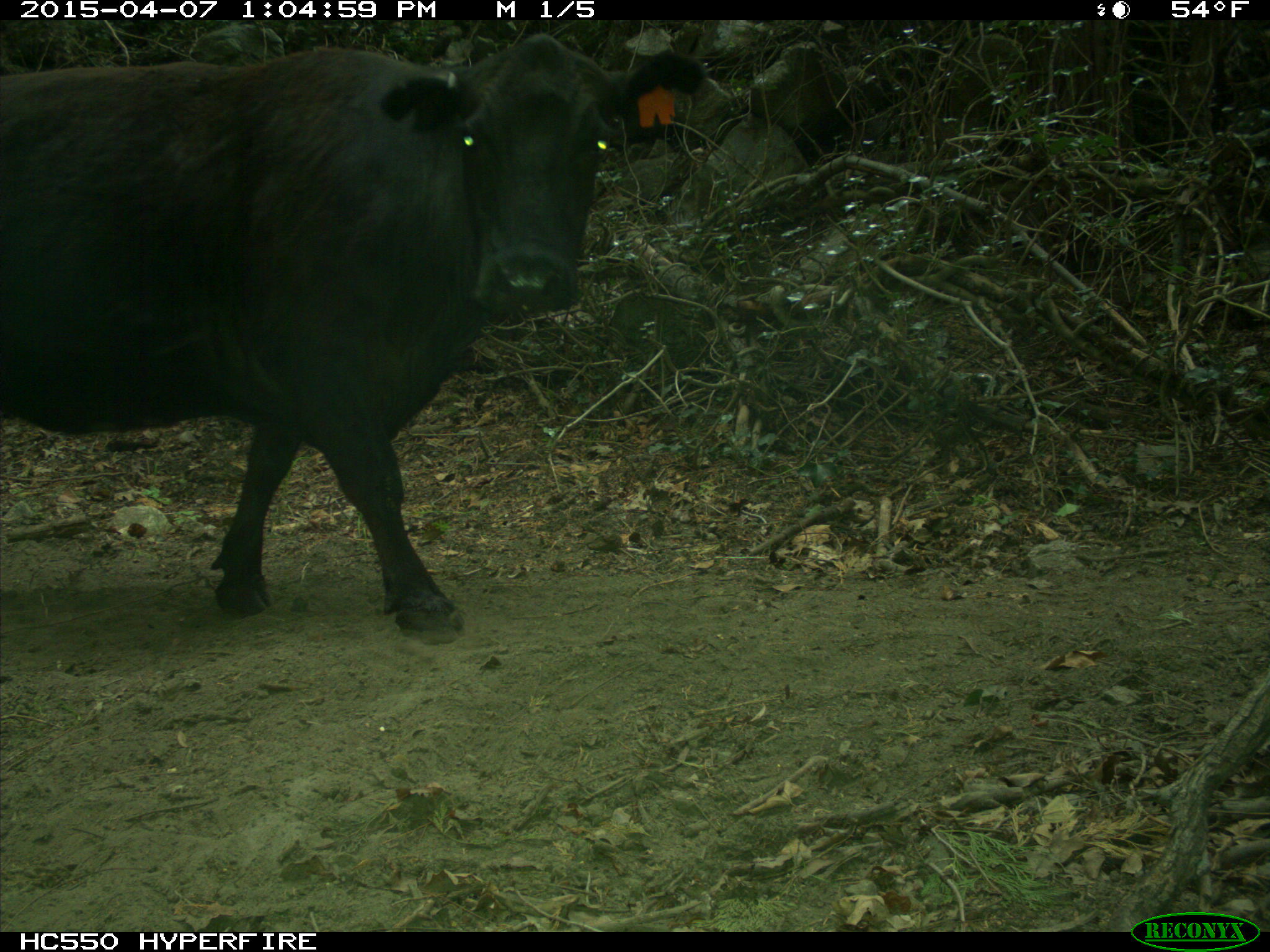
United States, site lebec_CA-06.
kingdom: Animalia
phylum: Chordata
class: Mammalia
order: Artiodactyla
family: Bovidae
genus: Bos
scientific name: Bos taurus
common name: domestic cow